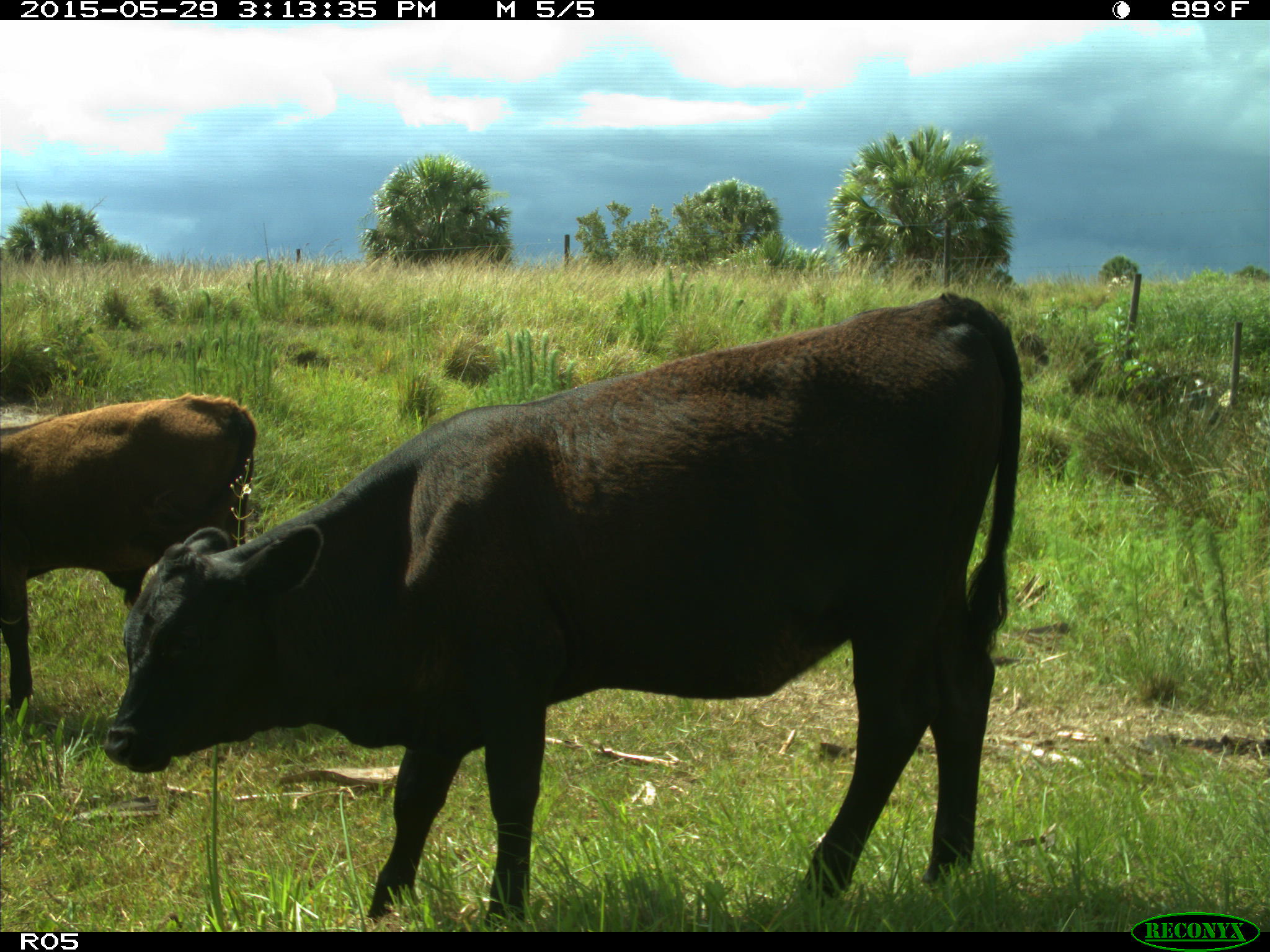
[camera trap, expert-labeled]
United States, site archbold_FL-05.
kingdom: Animalia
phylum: Chordata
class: Mammalia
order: Artiodactyla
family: Bovidae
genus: Bos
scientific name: Bos taurus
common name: domestic cow